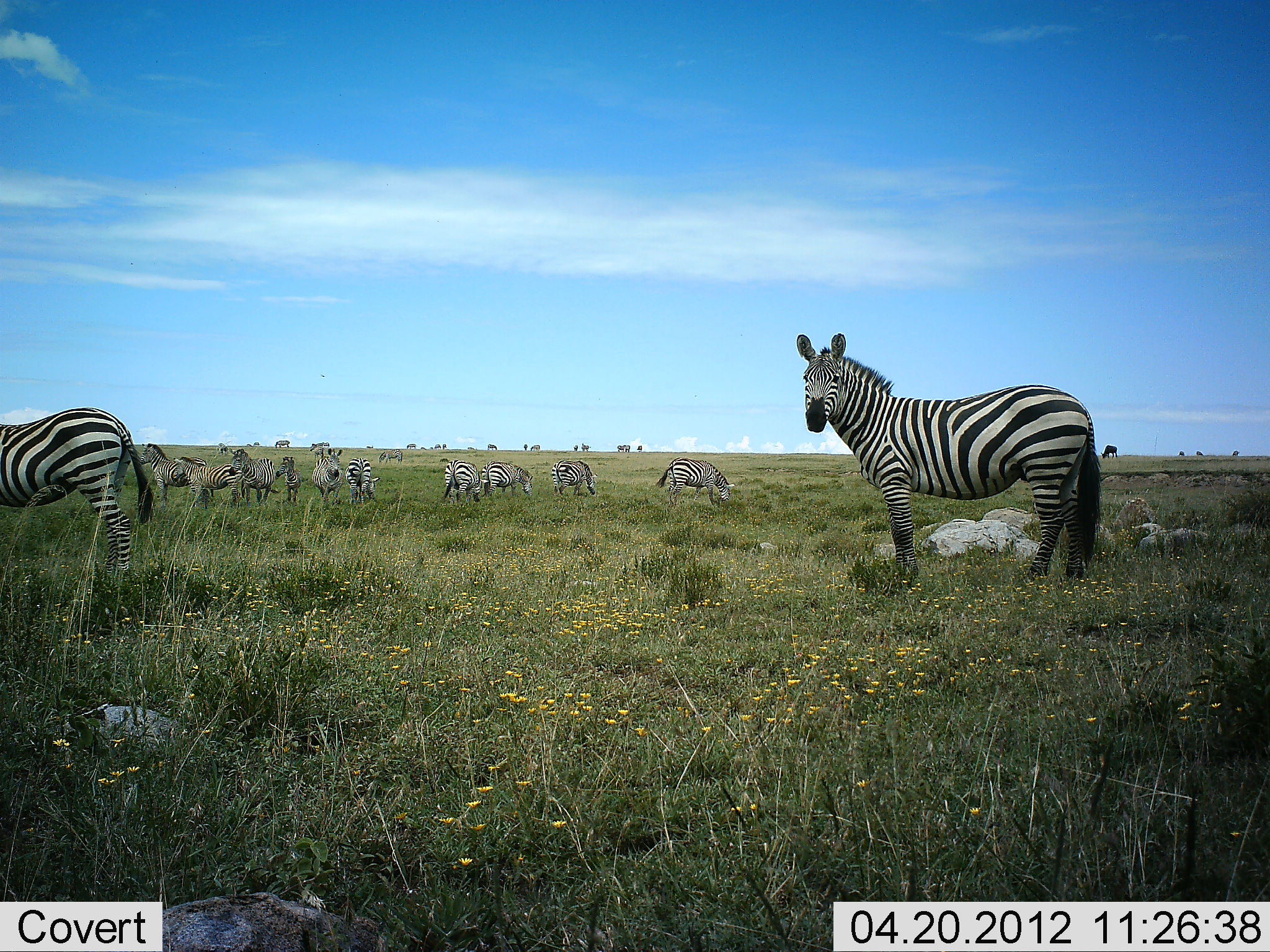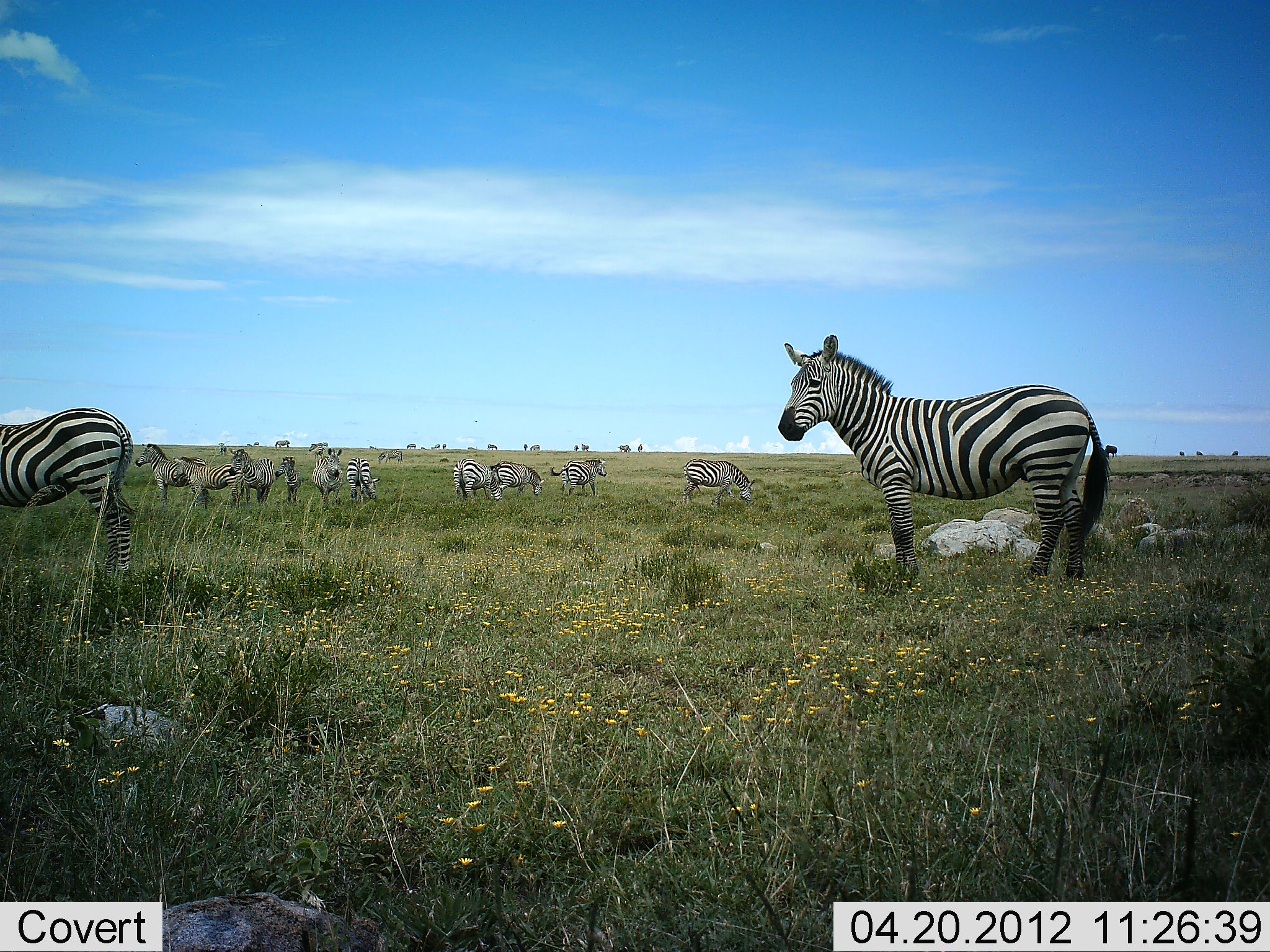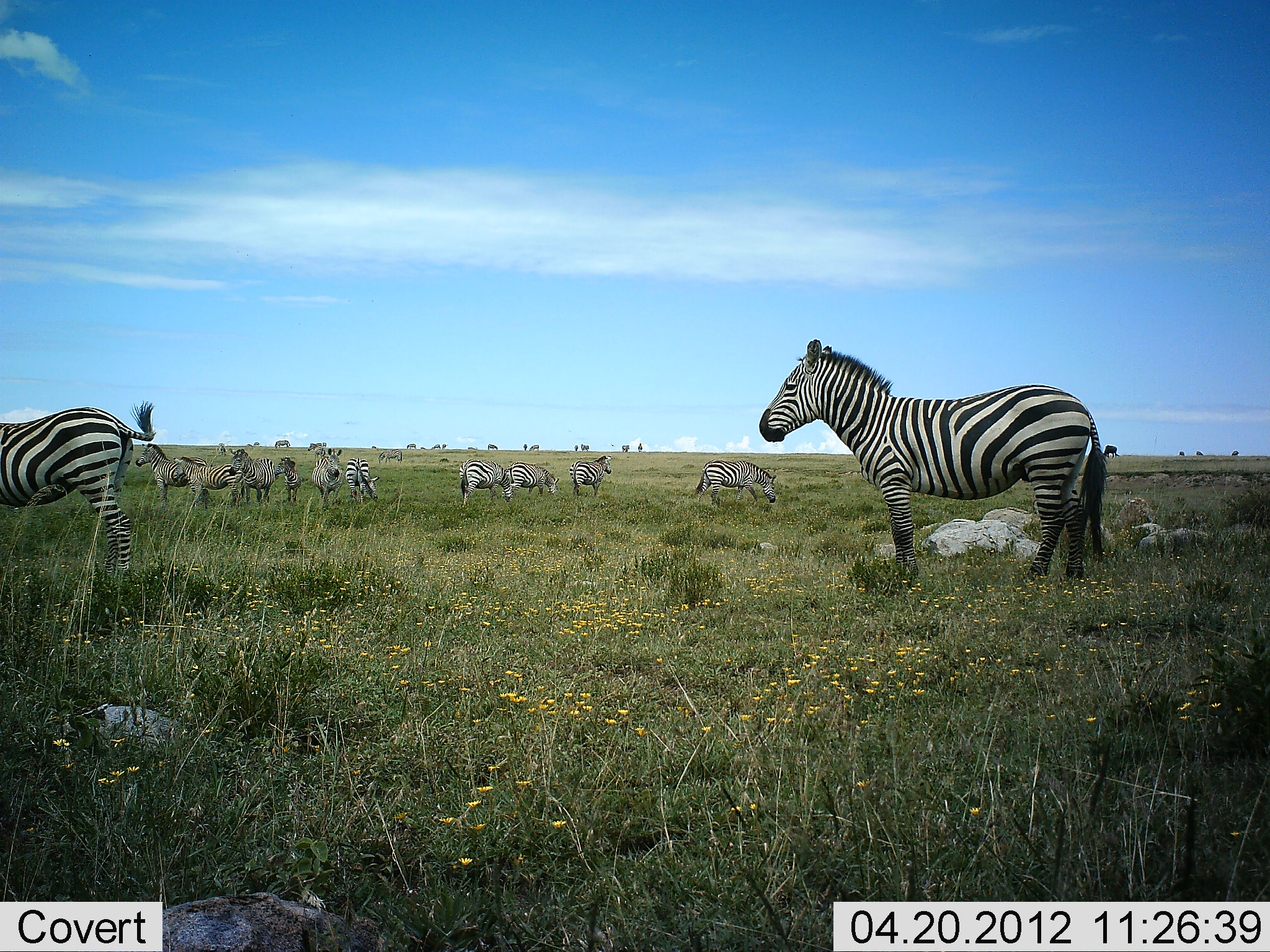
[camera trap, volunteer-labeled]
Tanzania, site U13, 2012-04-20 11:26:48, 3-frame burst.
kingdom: Animalia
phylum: Chordata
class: Mammalia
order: Perissodactyla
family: Equidae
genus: Equus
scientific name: Equus quagga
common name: plains zebra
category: zebra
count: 11-50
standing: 76%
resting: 12%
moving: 40%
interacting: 4%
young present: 24%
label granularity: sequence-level